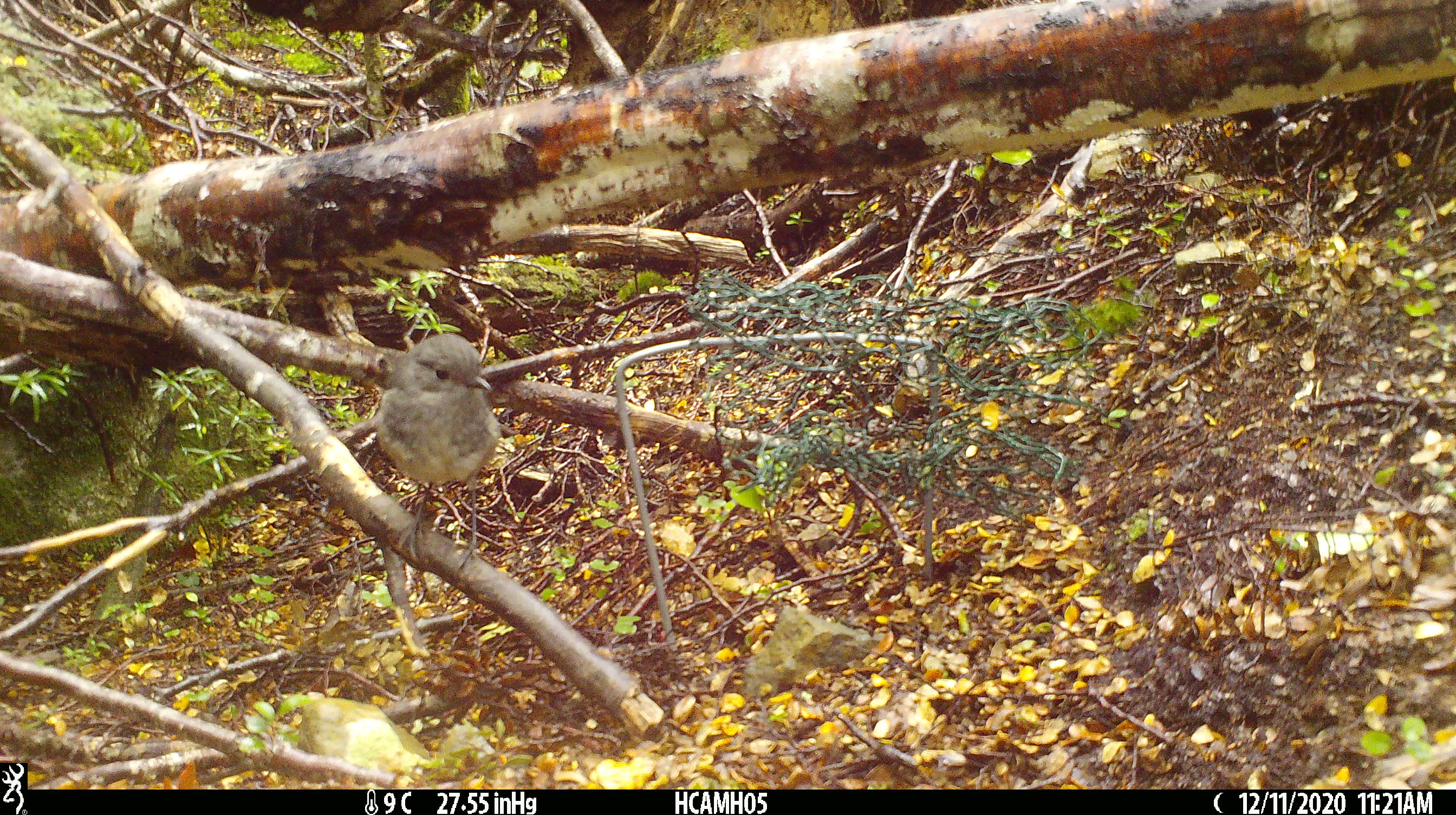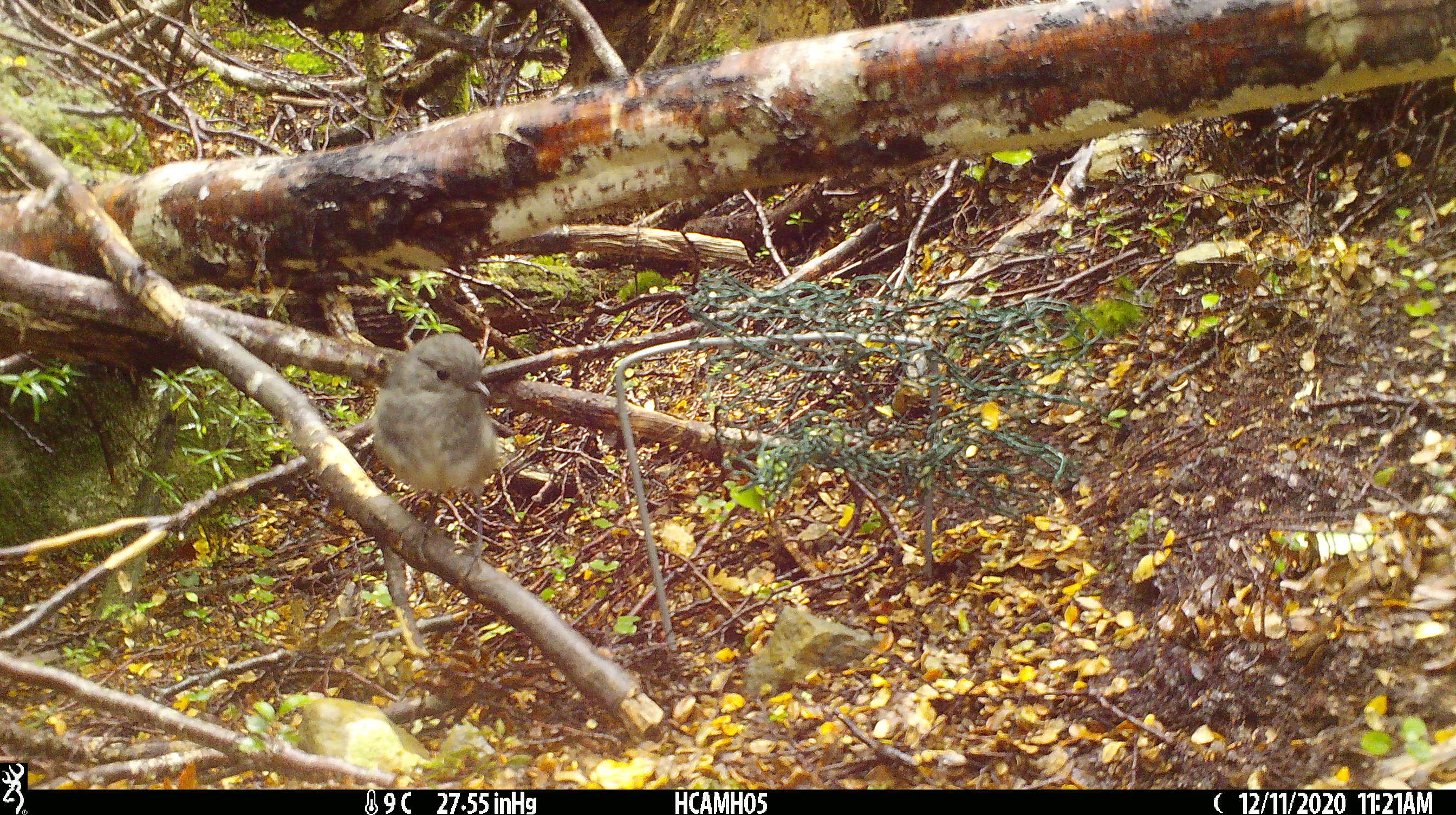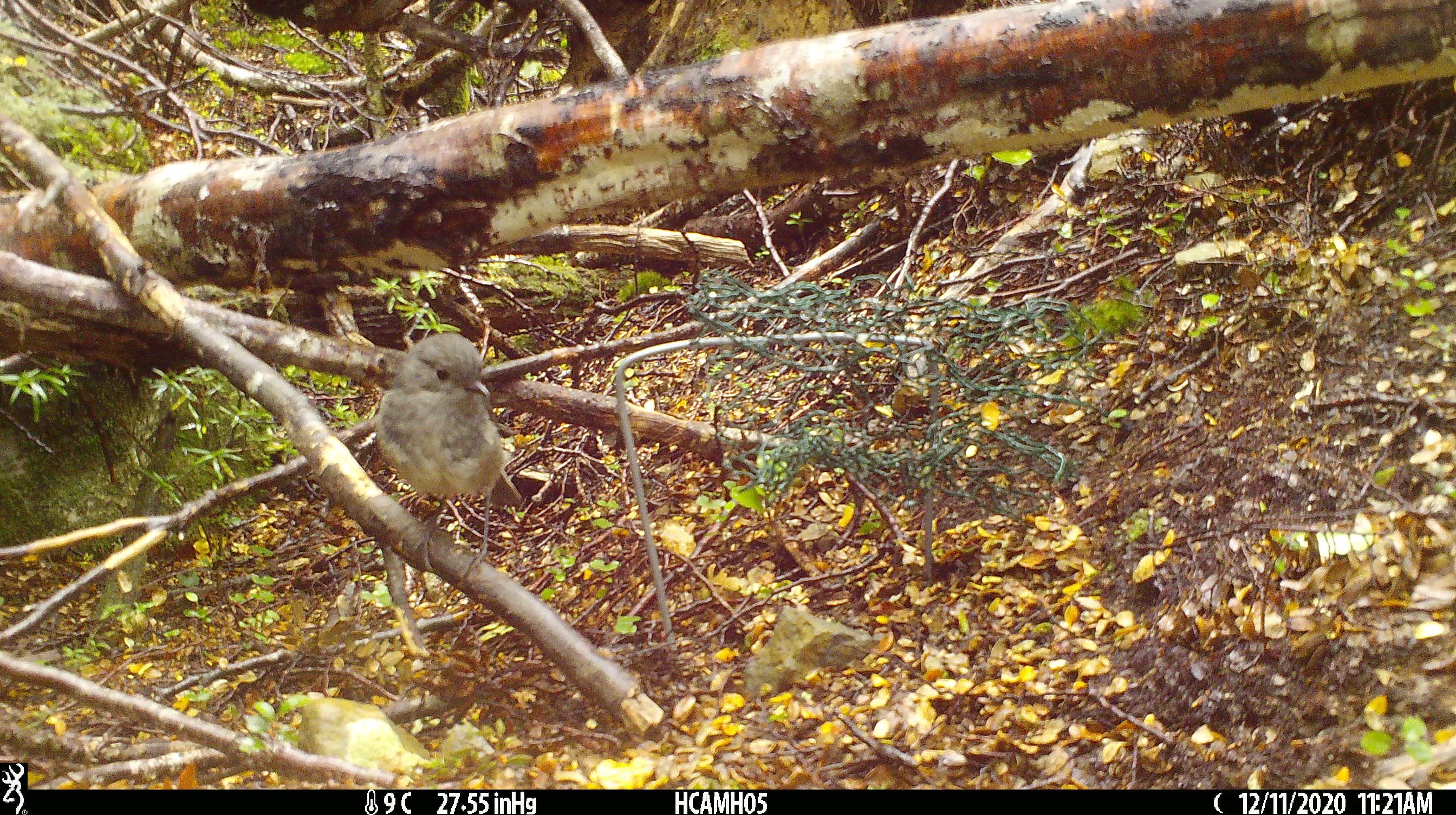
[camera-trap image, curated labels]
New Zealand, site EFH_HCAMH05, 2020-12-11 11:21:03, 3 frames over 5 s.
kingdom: Animalia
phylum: Chordata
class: Aves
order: Passeriformes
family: Petroicidae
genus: Petroica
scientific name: Petroica australis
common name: new zealand robin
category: robin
Robin (new zealand robin) (Petroica australis).